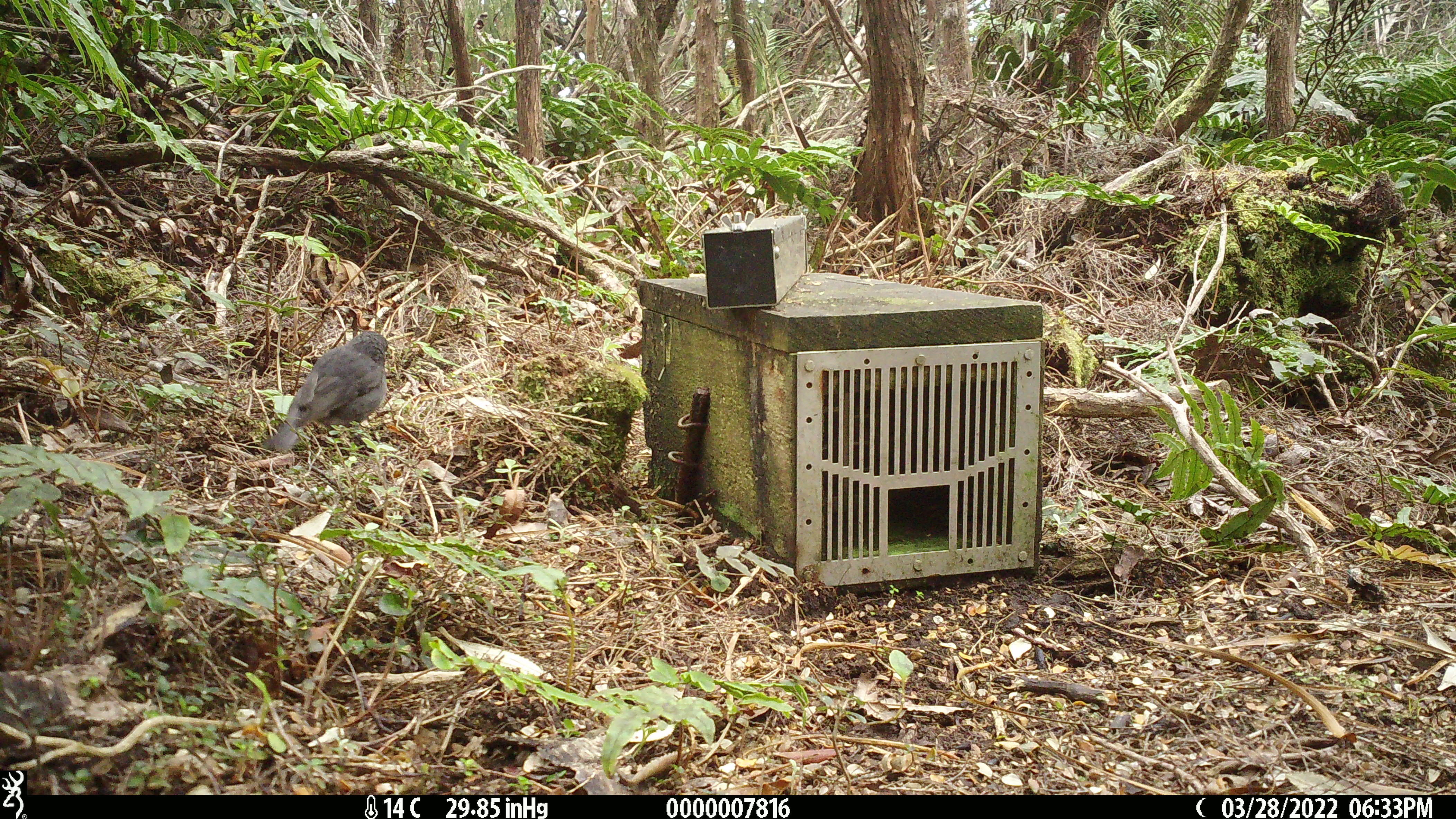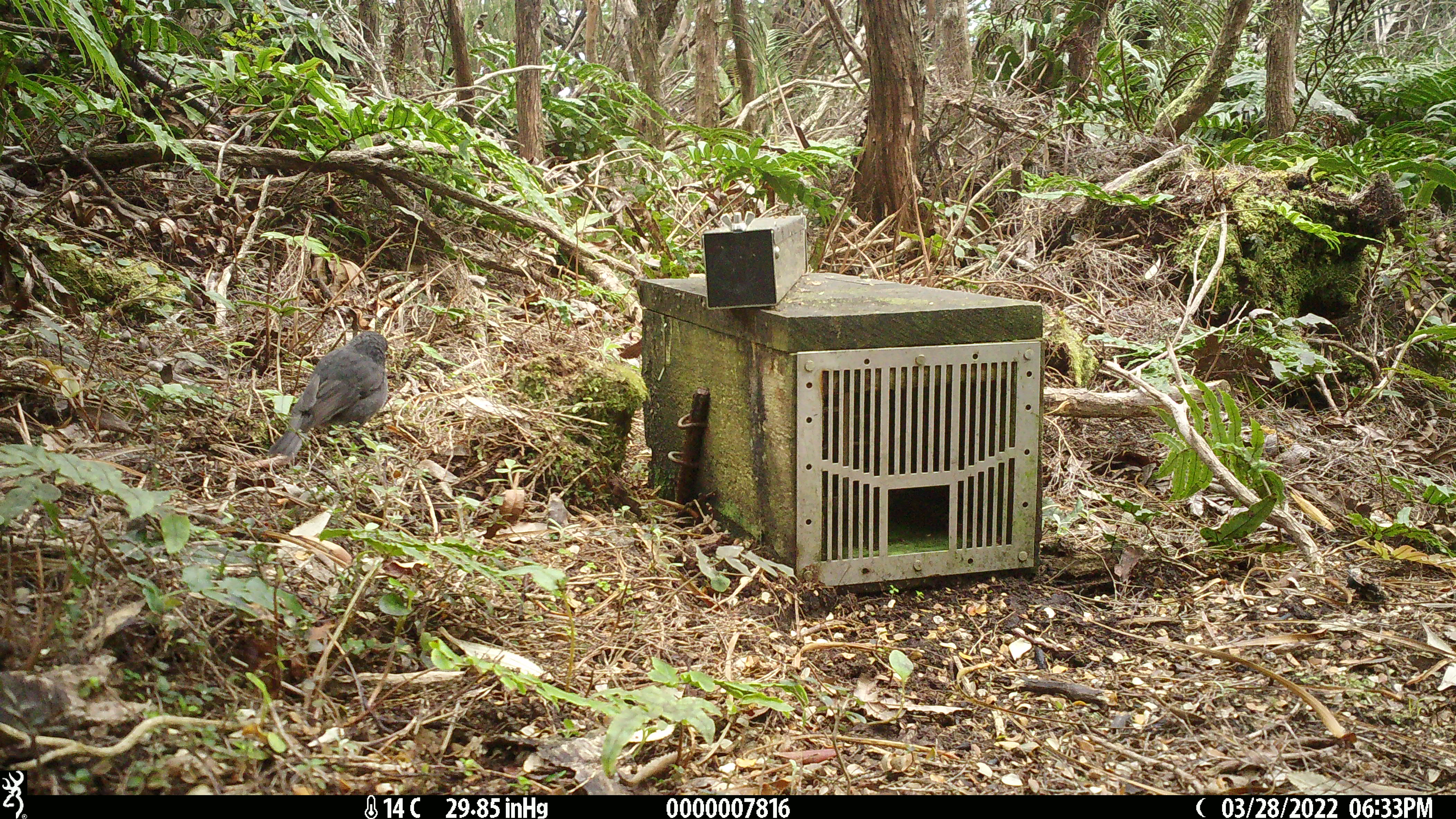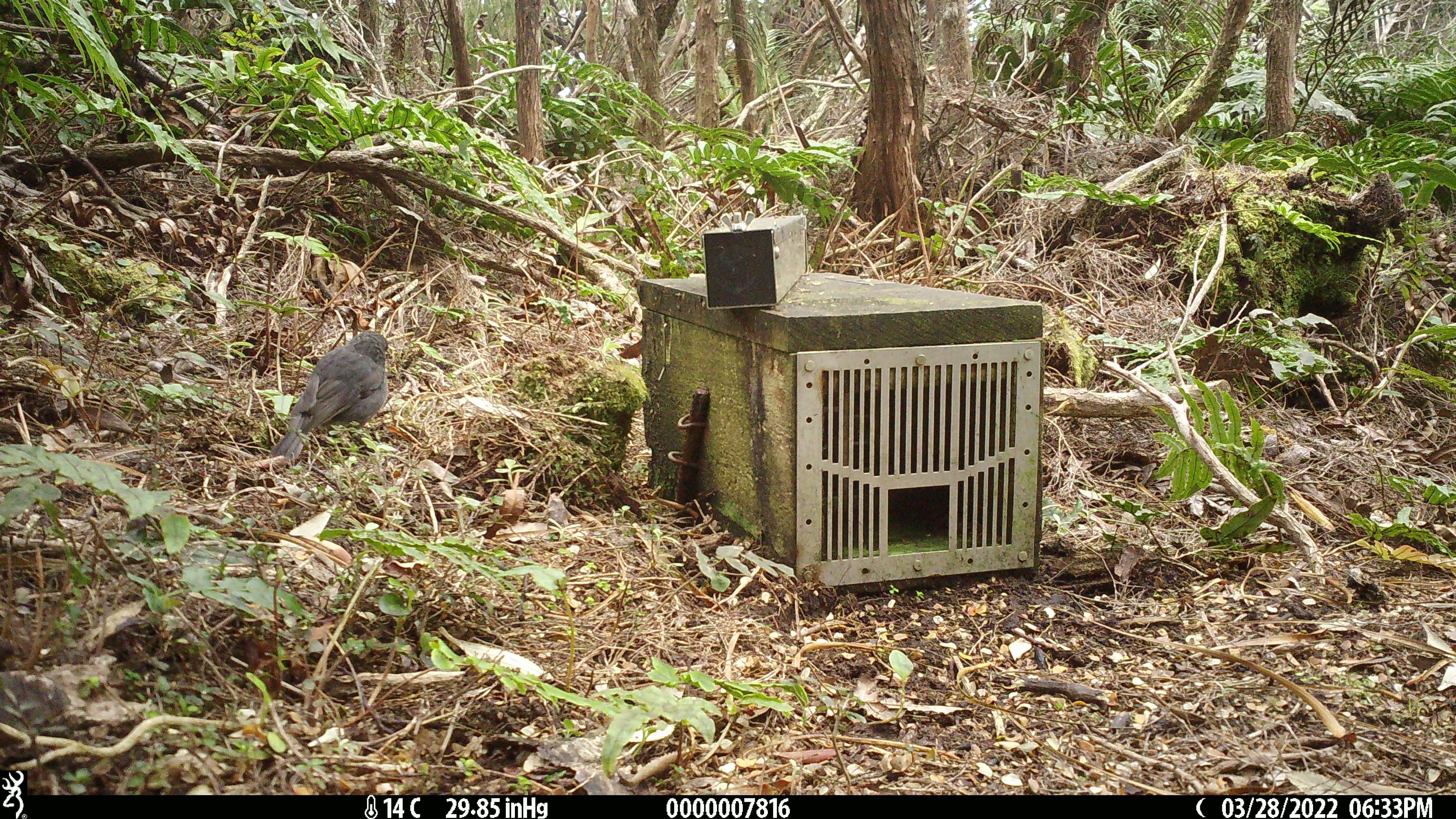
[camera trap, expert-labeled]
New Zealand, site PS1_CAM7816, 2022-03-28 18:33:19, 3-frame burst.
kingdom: Animalia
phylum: Chordata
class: Aves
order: Passeriformes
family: Petroicidae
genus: Petroica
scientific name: Petroica australis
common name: new zealand robin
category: robin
Robin (new zealand robin) (Petroica australis).